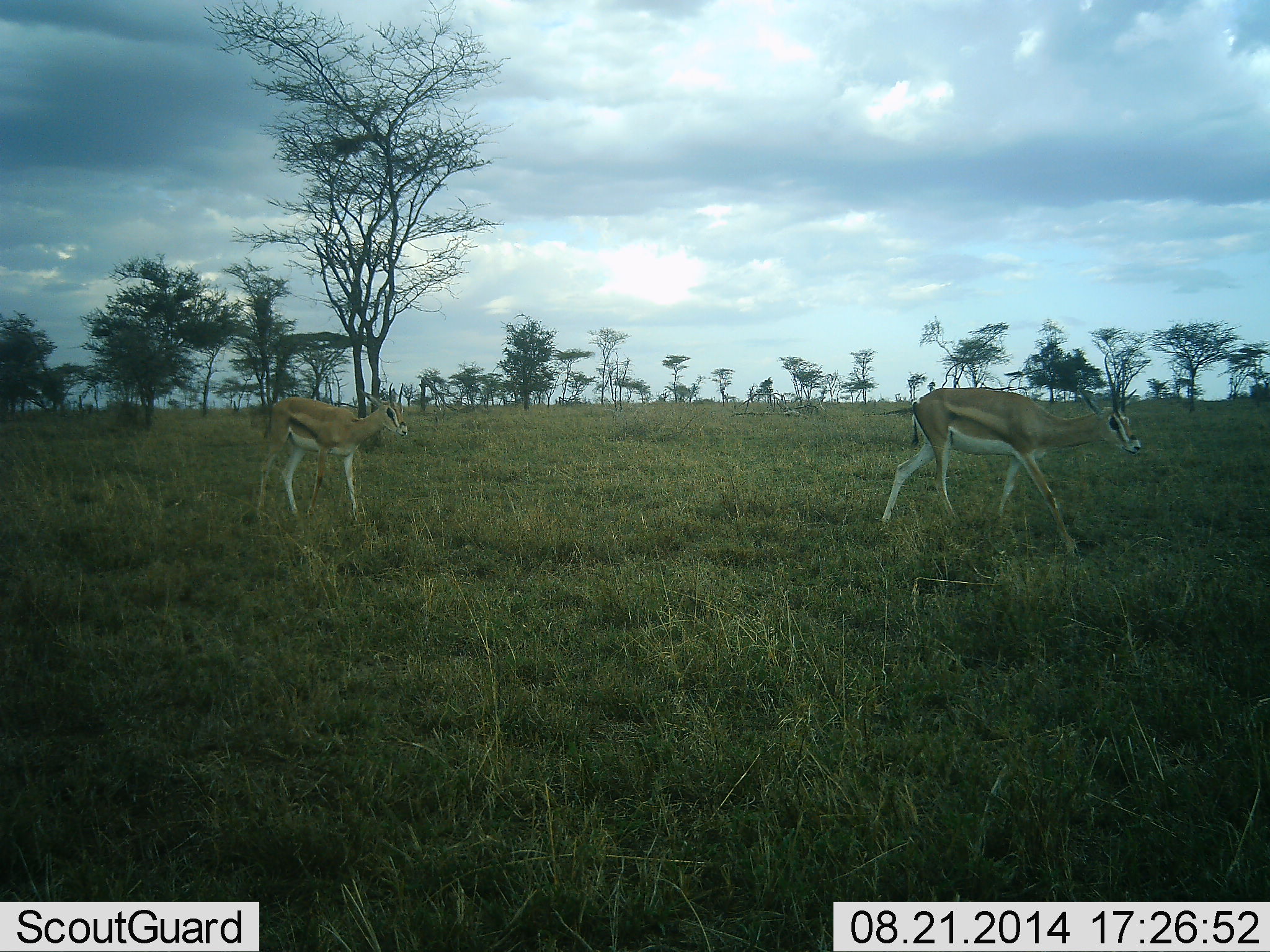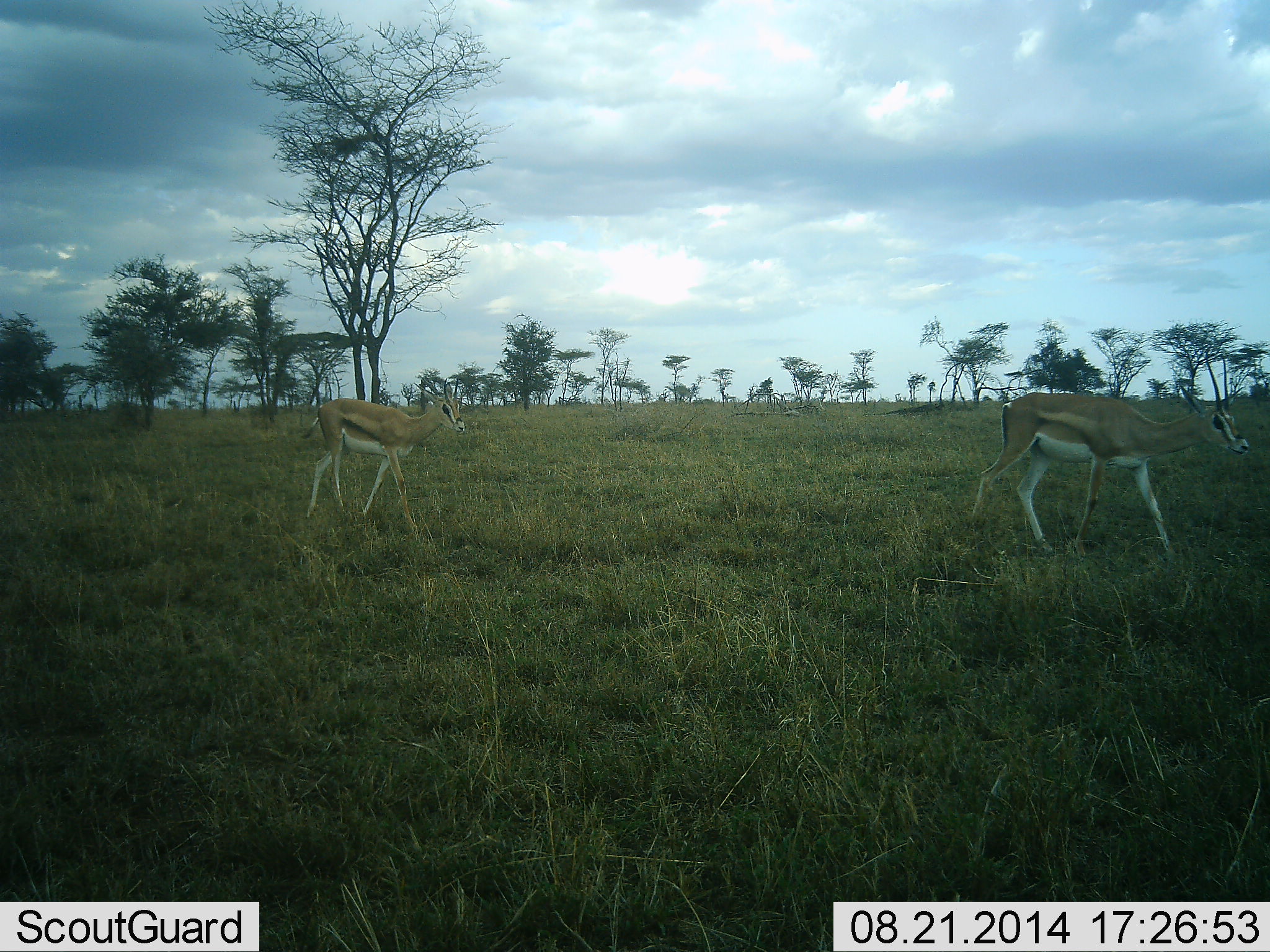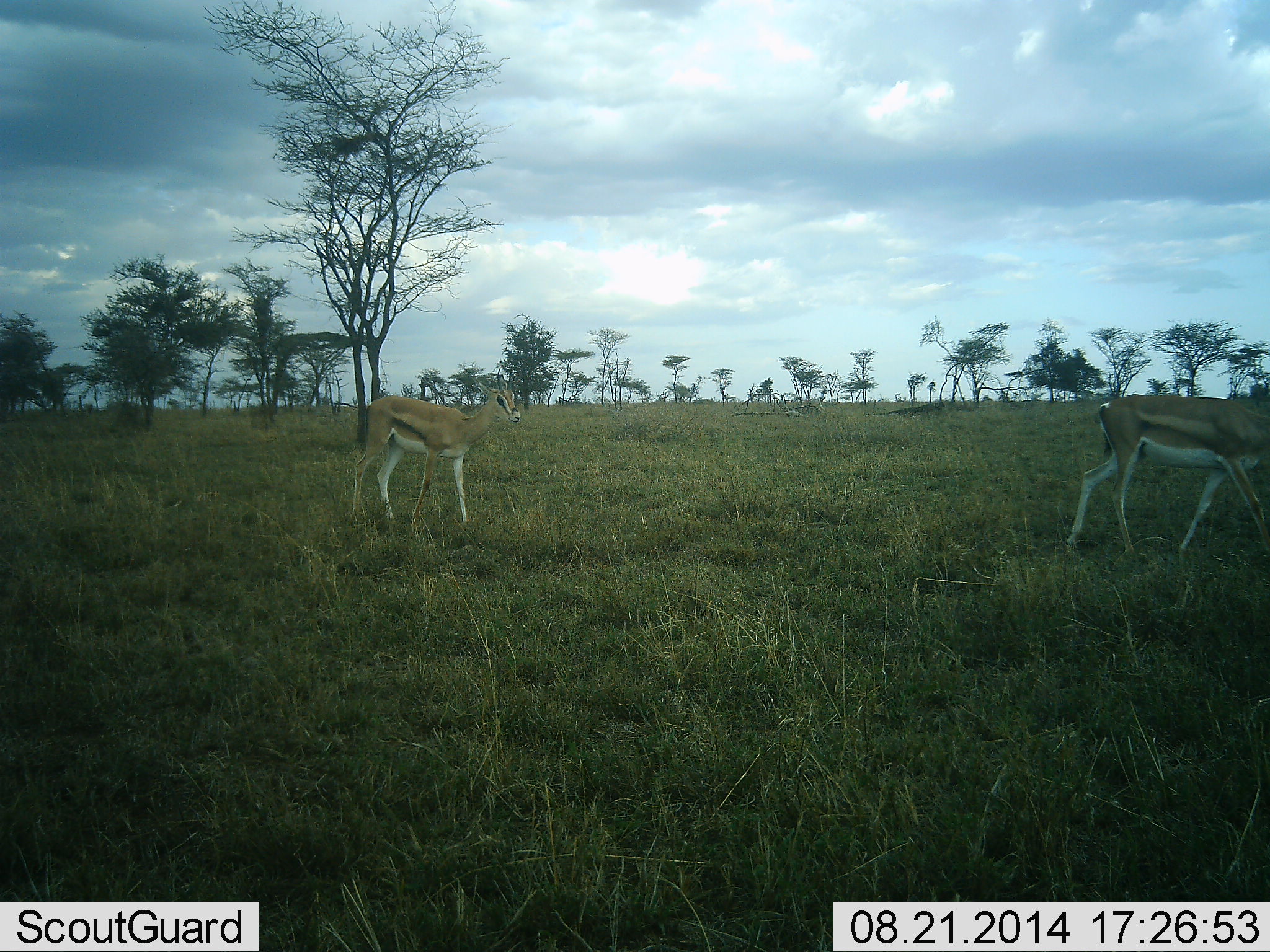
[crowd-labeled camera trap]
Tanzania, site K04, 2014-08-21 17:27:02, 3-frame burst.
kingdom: Animalia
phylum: Chordata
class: Mammalia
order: Artiodactyla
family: Bovidae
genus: Nanger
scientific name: Nanger granti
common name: grant's gazelle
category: gazellegrants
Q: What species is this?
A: Gazellegrants (grant's gazelle) (Nanger granti).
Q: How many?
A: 2.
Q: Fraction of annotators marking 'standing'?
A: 20%.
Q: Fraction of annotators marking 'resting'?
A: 0%.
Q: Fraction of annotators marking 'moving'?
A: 90%.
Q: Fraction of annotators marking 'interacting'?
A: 0%.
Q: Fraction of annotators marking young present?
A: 0%.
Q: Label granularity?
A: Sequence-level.